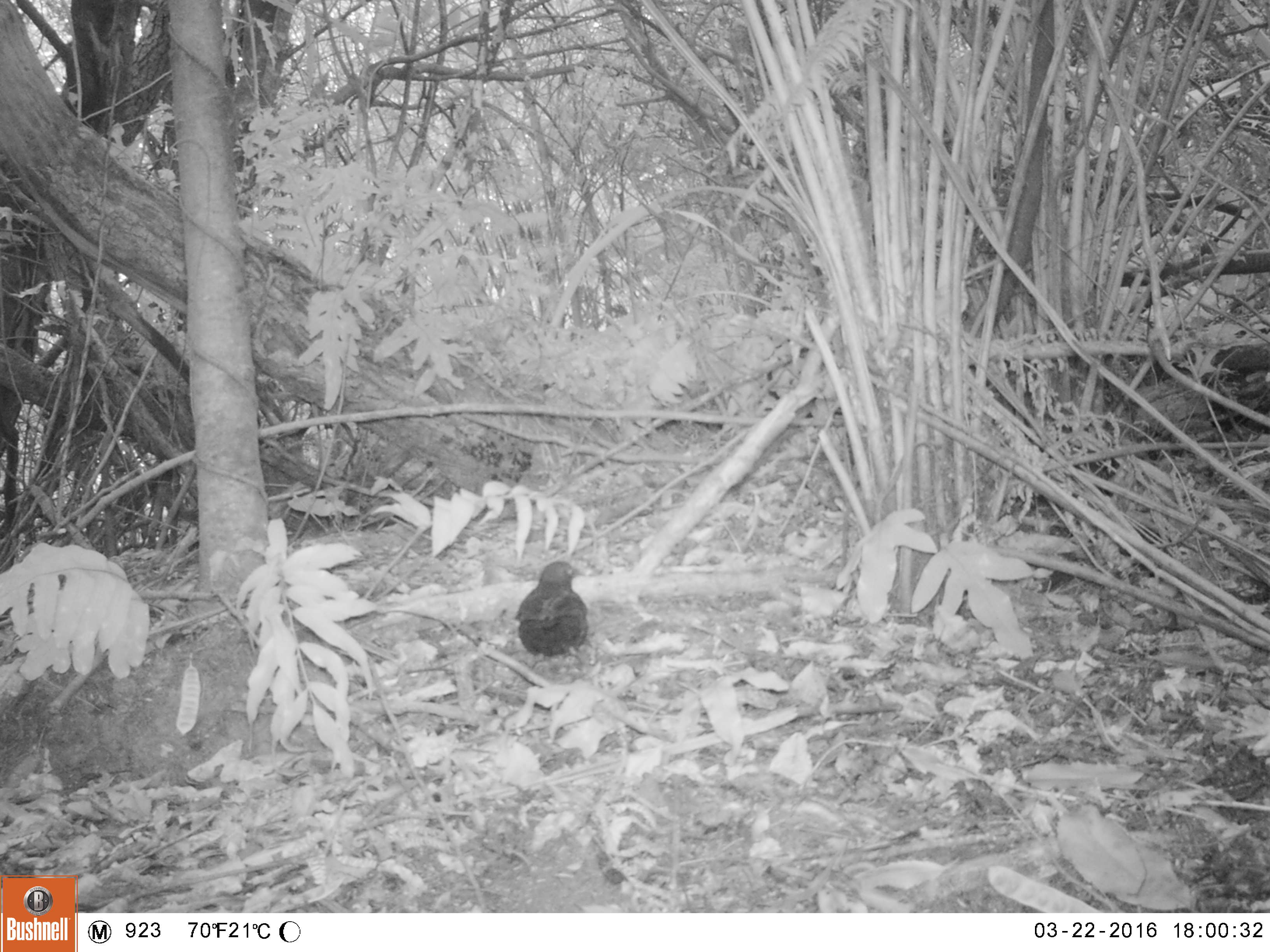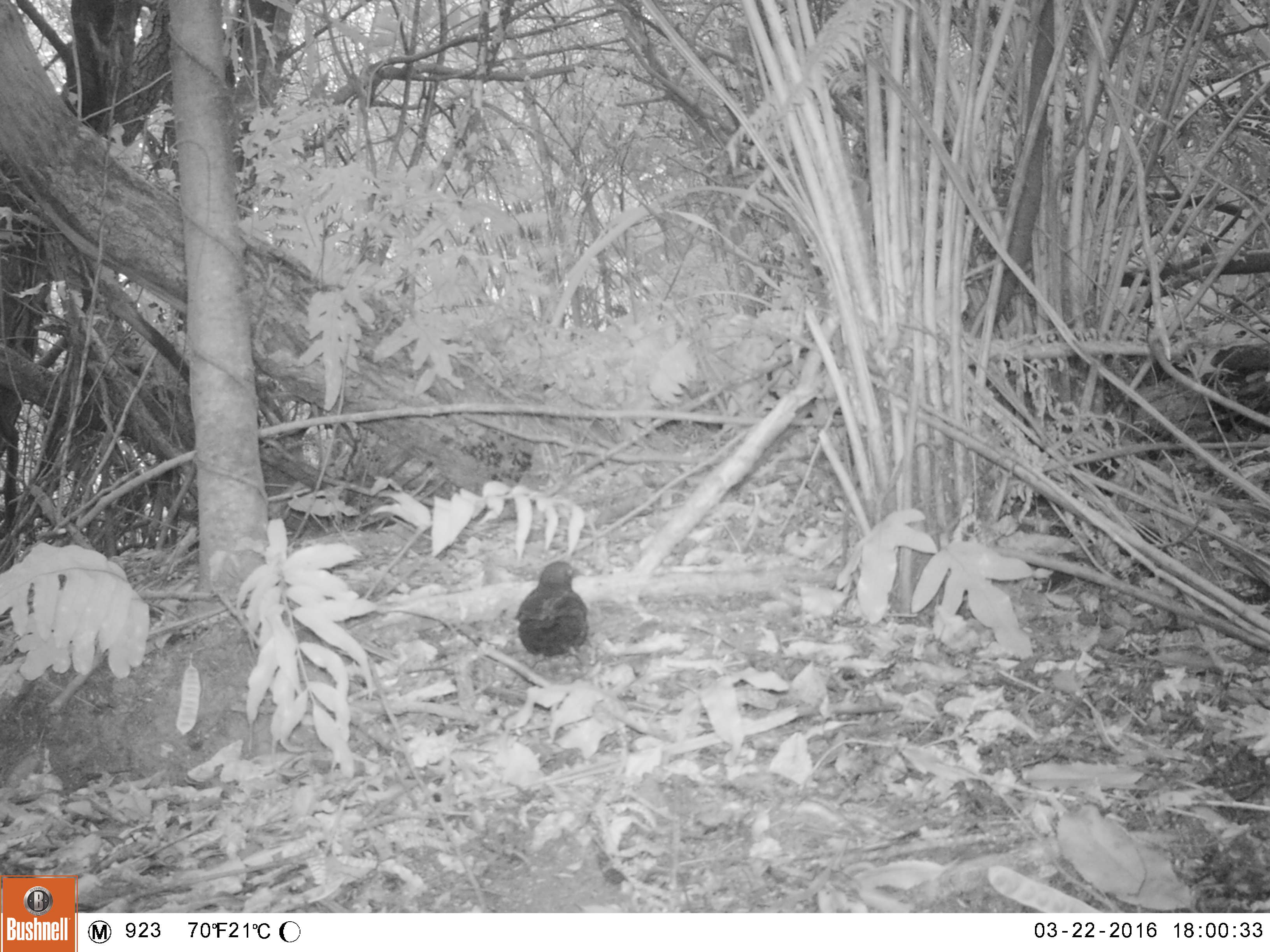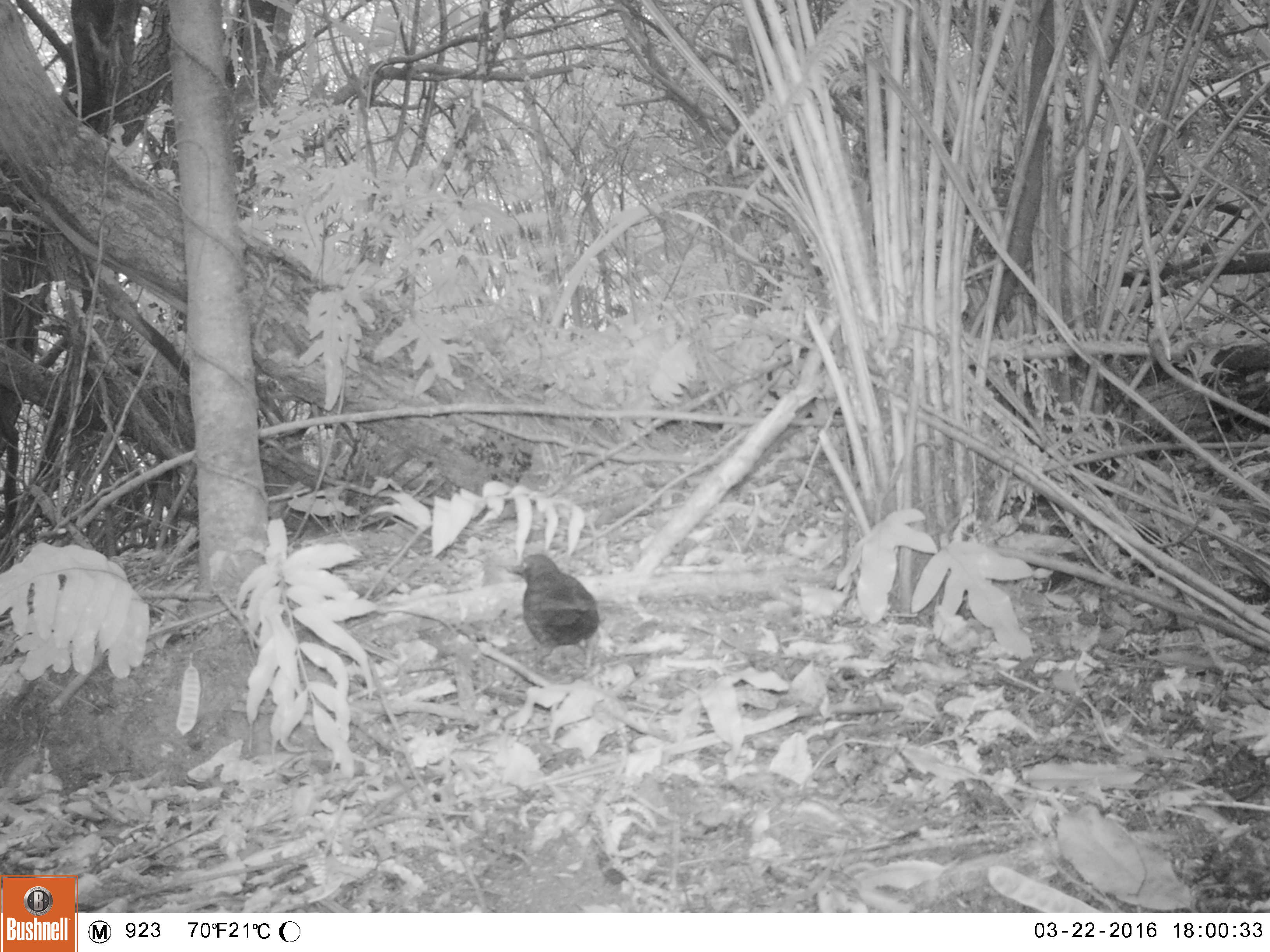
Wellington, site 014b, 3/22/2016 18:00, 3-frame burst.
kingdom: Animalia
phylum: Chordata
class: Aves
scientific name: Aves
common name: bird